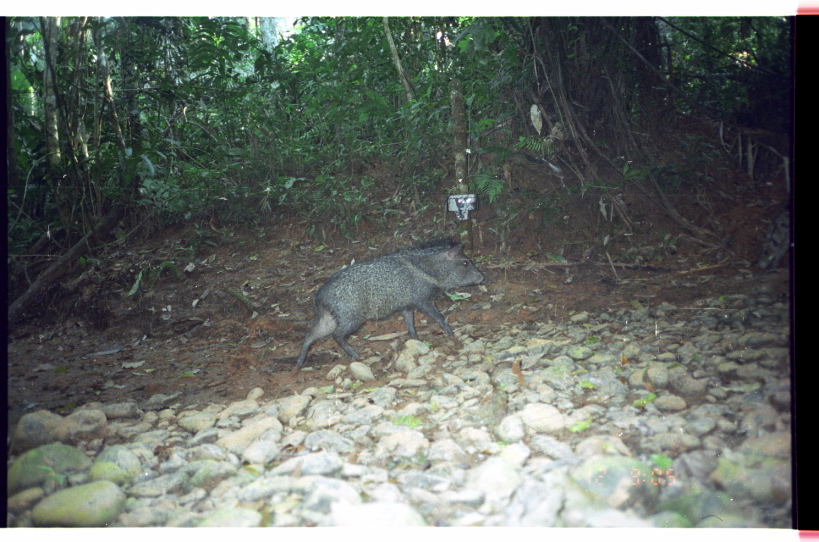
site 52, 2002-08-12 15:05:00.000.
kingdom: Animalia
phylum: Chordata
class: Mammalia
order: Artiodactyla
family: Tayassuidae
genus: Pecari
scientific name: Pecari tajacu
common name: collared peccary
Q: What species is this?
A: Pecari tajacu (collared peccary).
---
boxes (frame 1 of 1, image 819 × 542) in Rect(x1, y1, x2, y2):
pecari tajacu: Rect(288, 236, 487, 377)